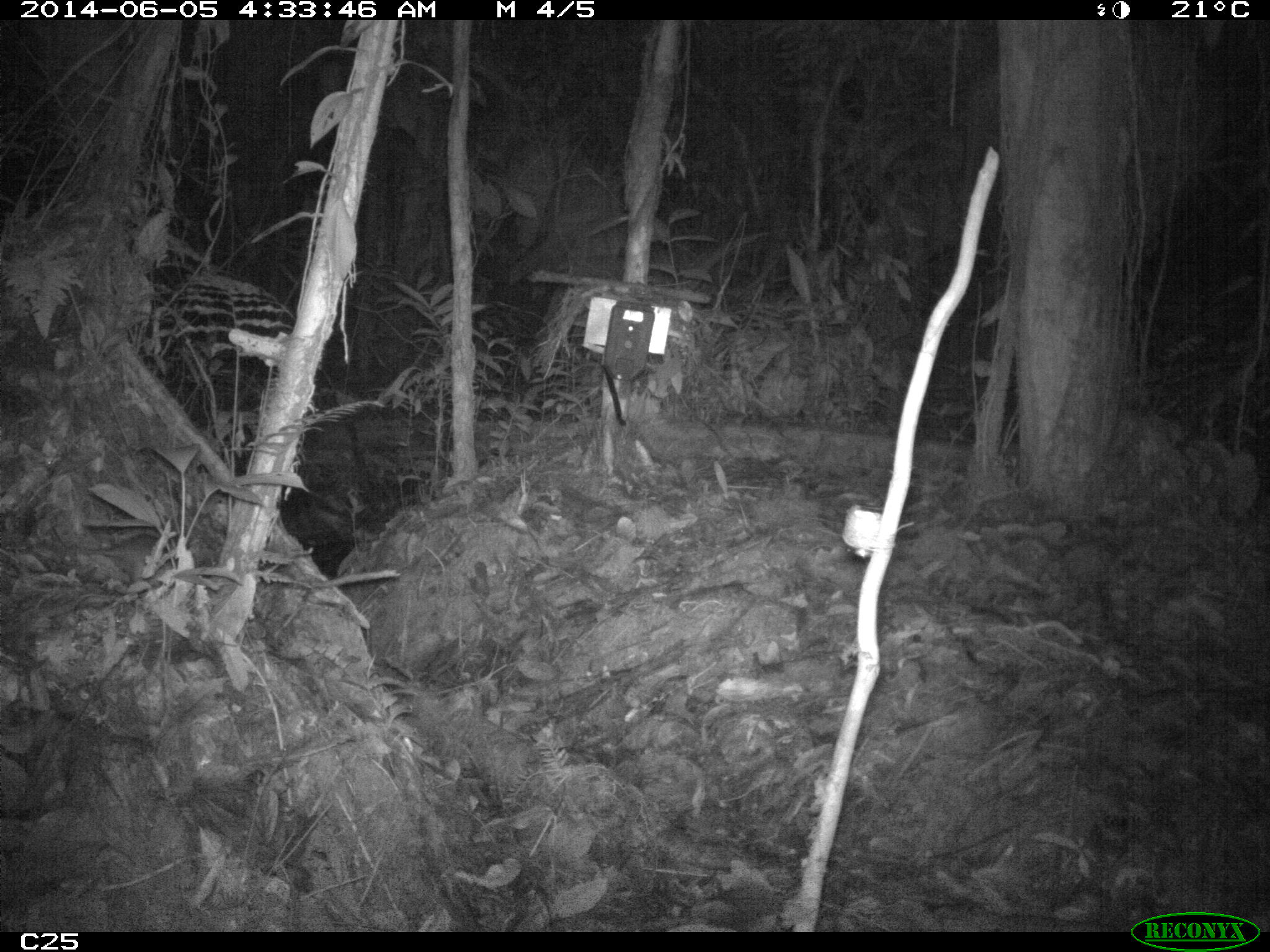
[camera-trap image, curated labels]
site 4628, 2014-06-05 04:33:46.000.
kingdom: Animalia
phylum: Chordata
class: Mammalia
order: Rodentia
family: Muridae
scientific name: Muridae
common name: mice, rats, and gerbils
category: unknown mouse or rat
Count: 1.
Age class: adult.